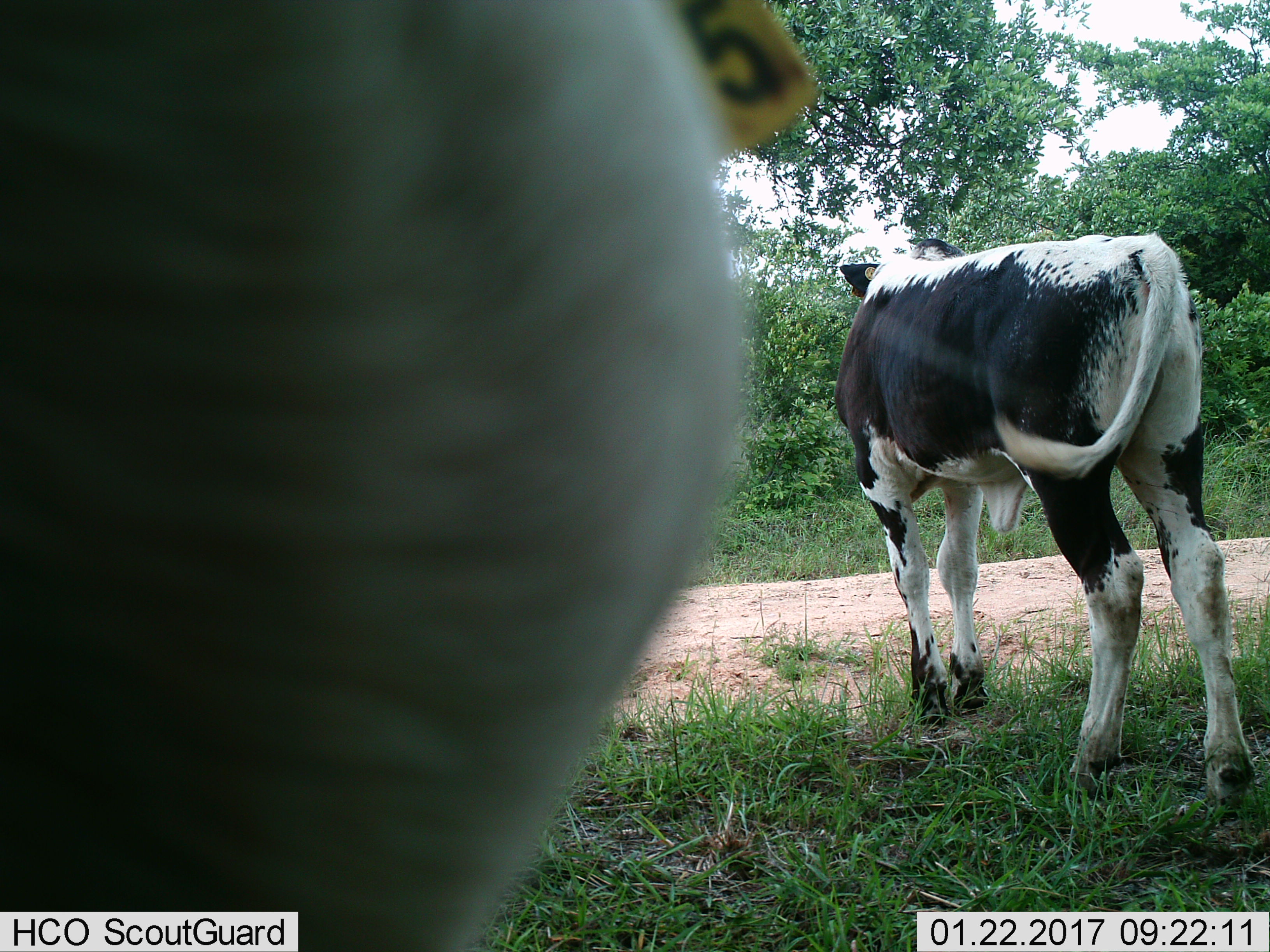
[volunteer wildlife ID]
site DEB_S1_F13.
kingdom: Animalia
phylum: Chordata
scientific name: Vertebrata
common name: domestic animal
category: domesticanimal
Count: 2.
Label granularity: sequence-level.